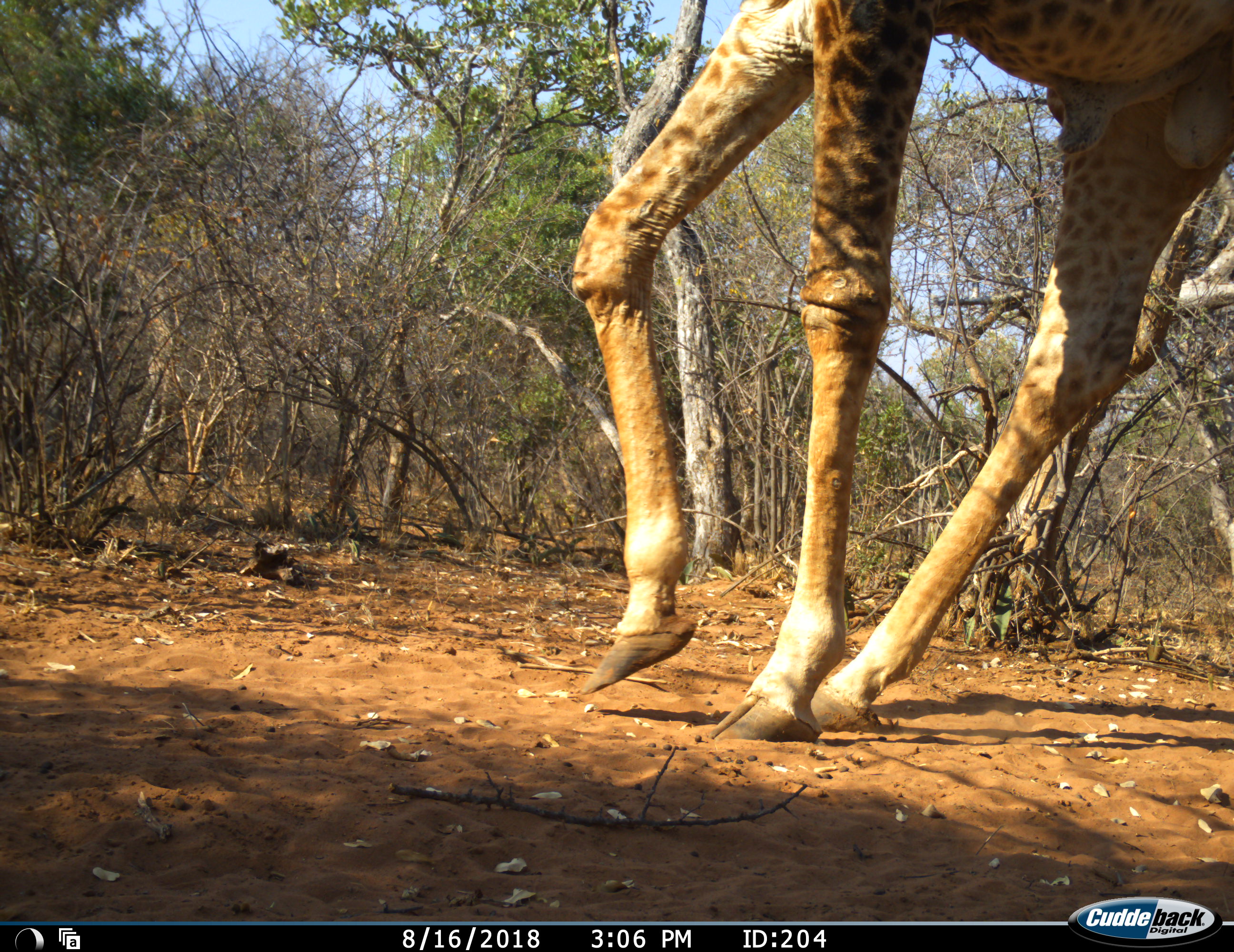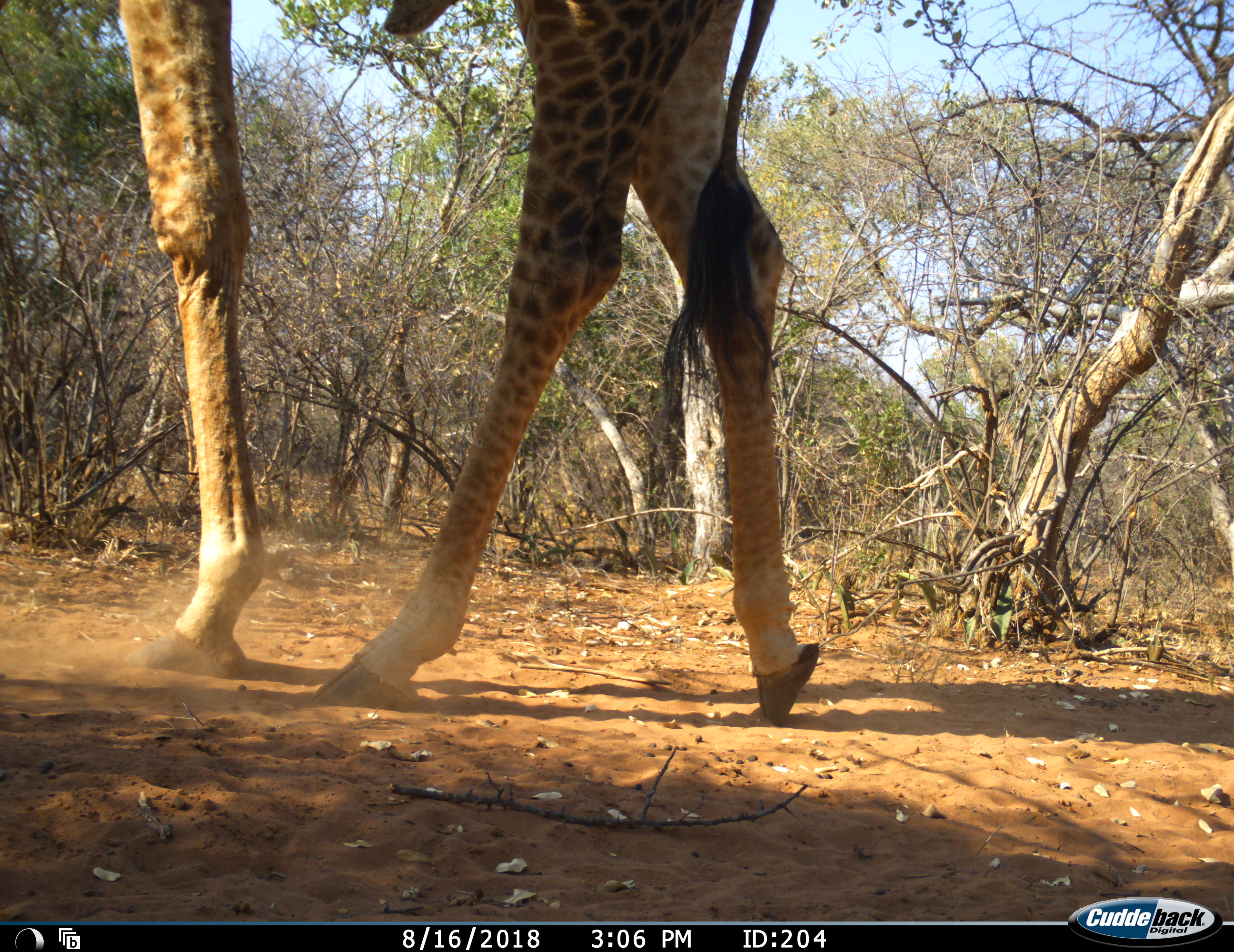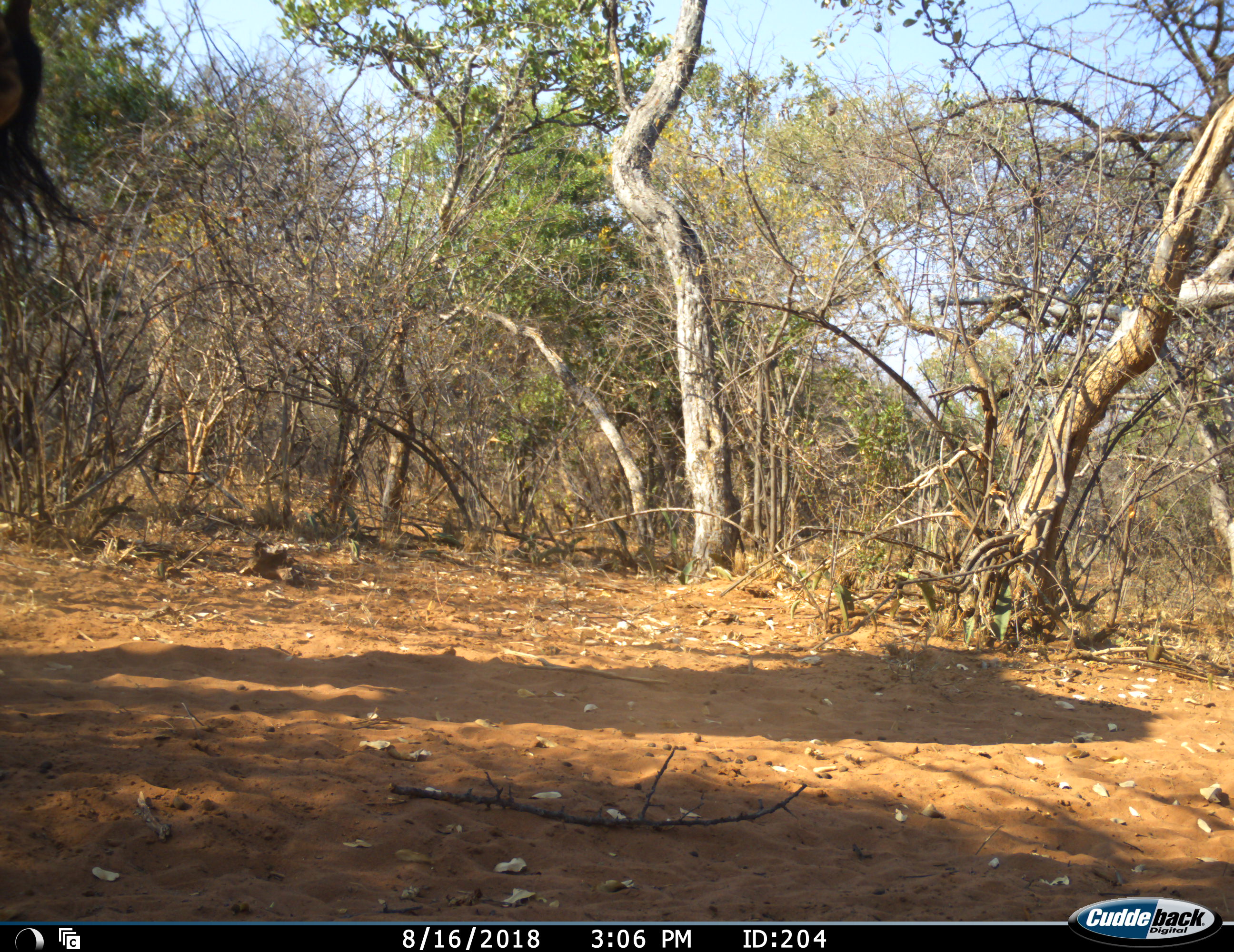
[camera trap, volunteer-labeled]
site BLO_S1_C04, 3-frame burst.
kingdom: Animalia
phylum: Chordata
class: Mammalia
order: Artiodactyla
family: Giraffidae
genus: Giraffa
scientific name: Giraffa camelopardalis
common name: giraffe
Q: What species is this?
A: Giraffe (Giraffa camelopardalis).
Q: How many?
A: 1.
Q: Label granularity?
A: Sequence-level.